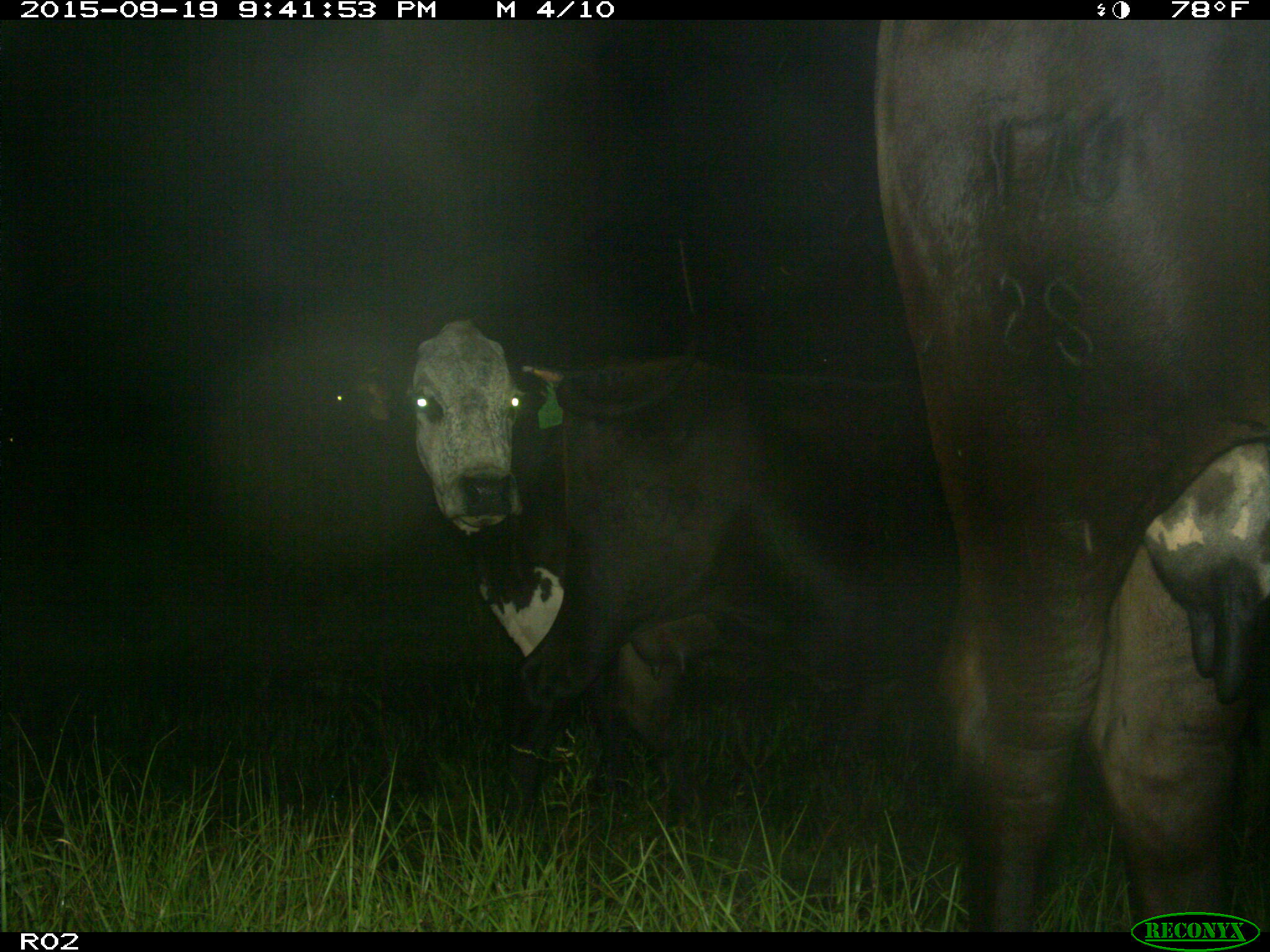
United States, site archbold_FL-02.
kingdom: Animalia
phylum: Chordata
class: Mammalia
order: Artiodactyla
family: Bovidae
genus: Bos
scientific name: Bos taurus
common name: domestic cow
Bos taurus (domestic cow).